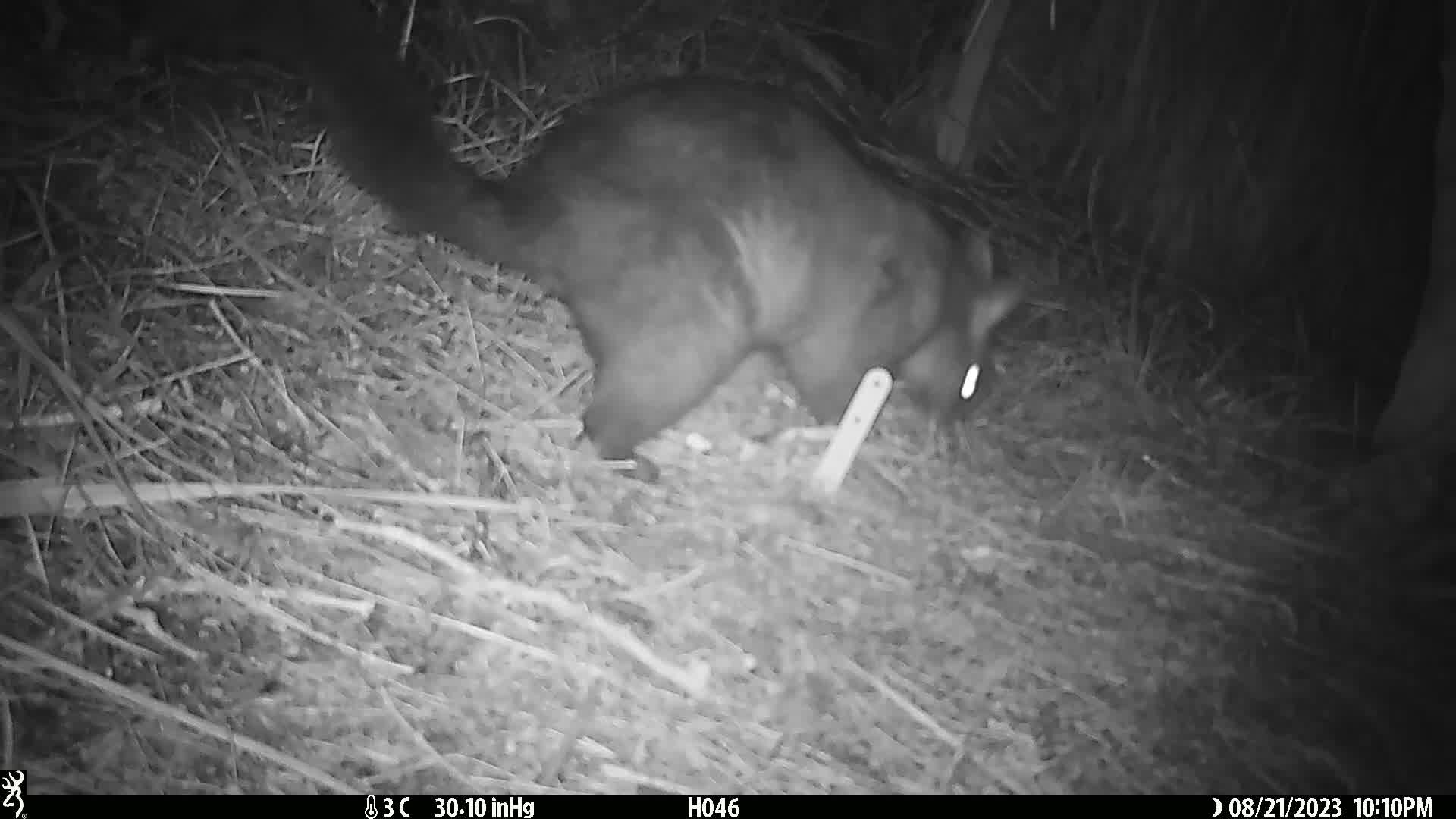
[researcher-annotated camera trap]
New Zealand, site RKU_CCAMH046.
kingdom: Animalia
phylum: Chordata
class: Mammalia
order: Diprotodontia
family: Phalangeridae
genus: Trichosurus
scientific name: Trichosurus vulpecula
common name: common brushtail possum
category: possum